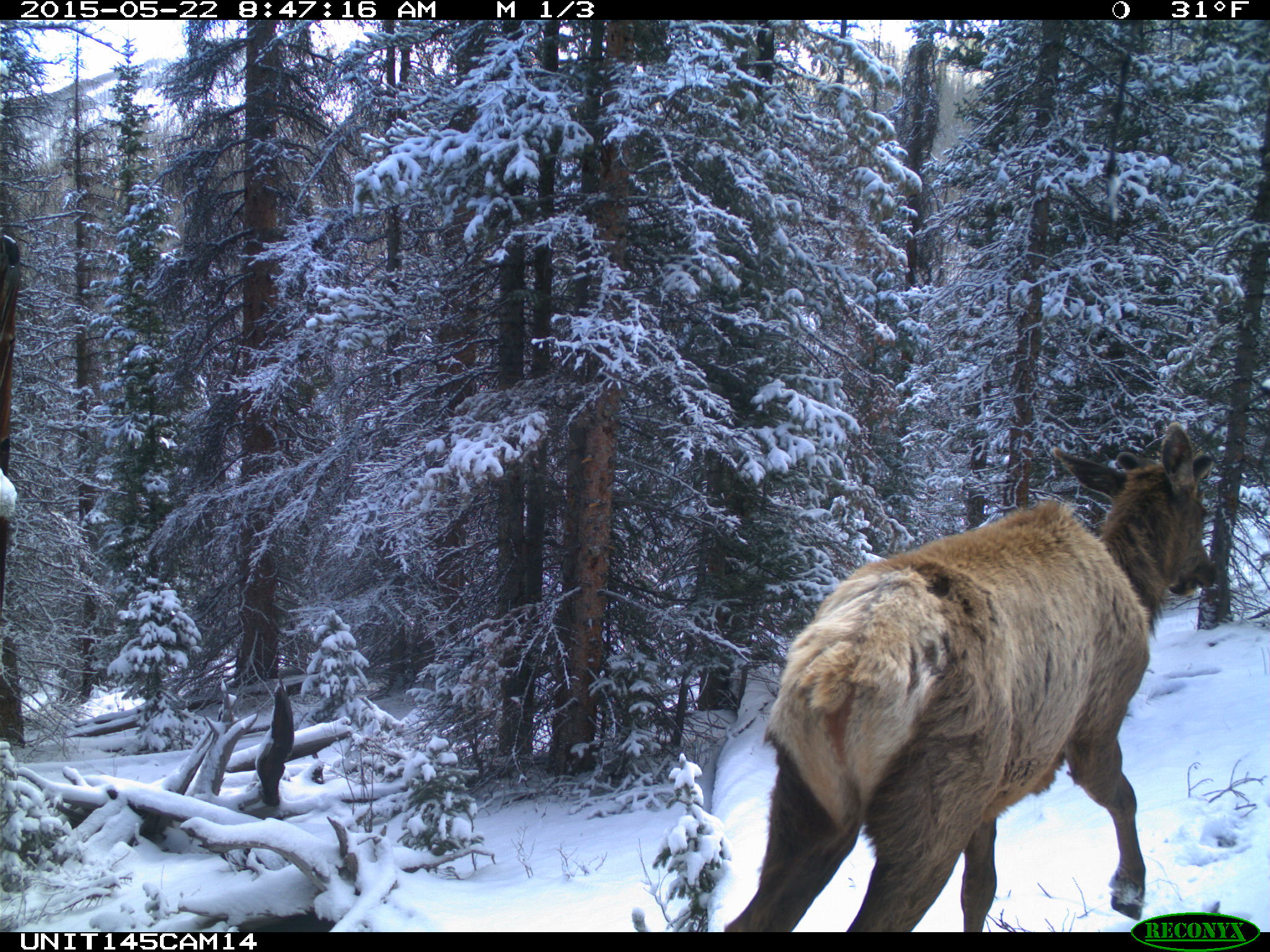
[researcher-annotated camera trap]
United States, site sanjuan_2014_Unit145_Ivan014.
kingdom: Animalia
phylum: Chordata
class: Mammalia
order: Artiodactyla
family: Cervidae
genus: Cervus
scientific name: Cervus elaphus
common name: red deer